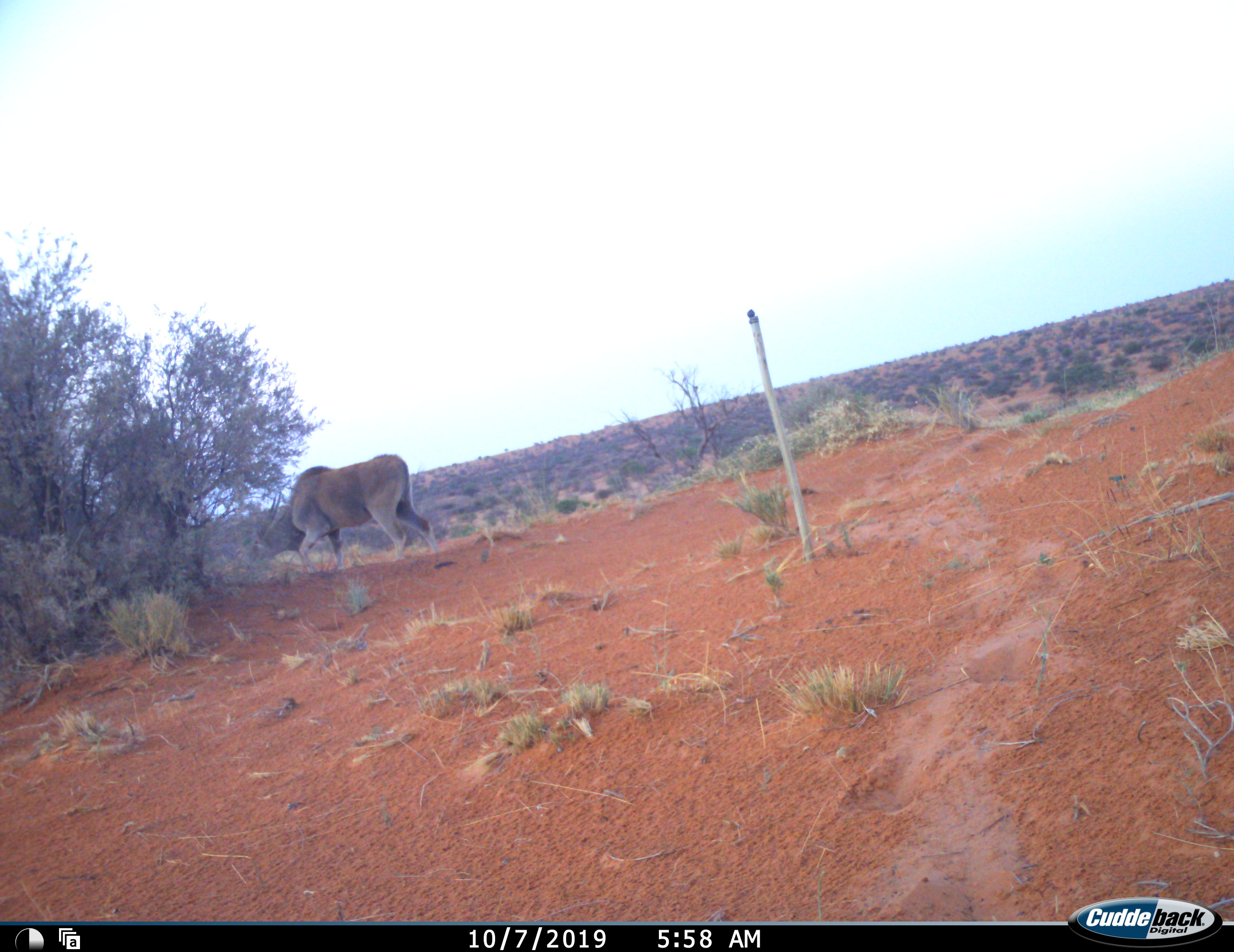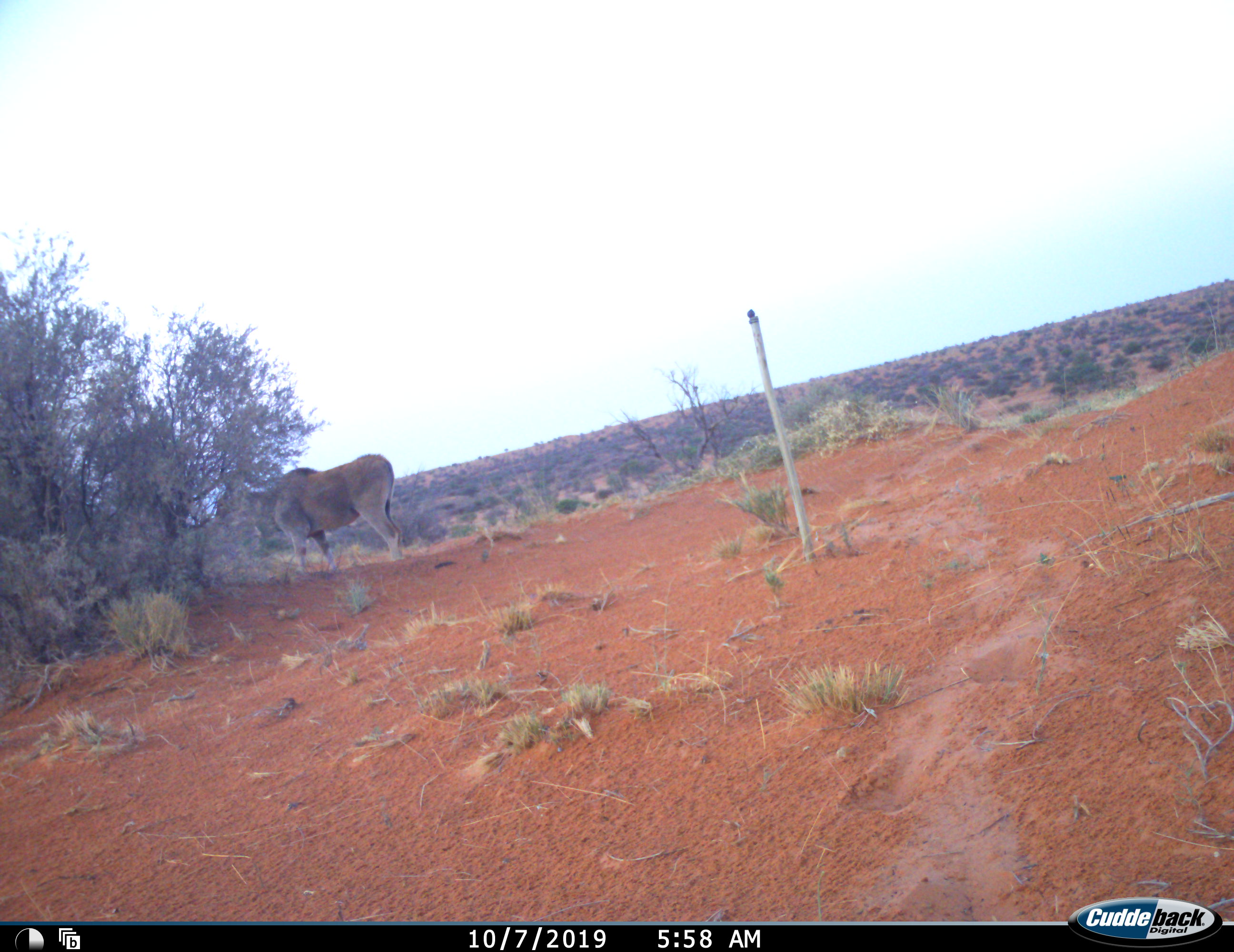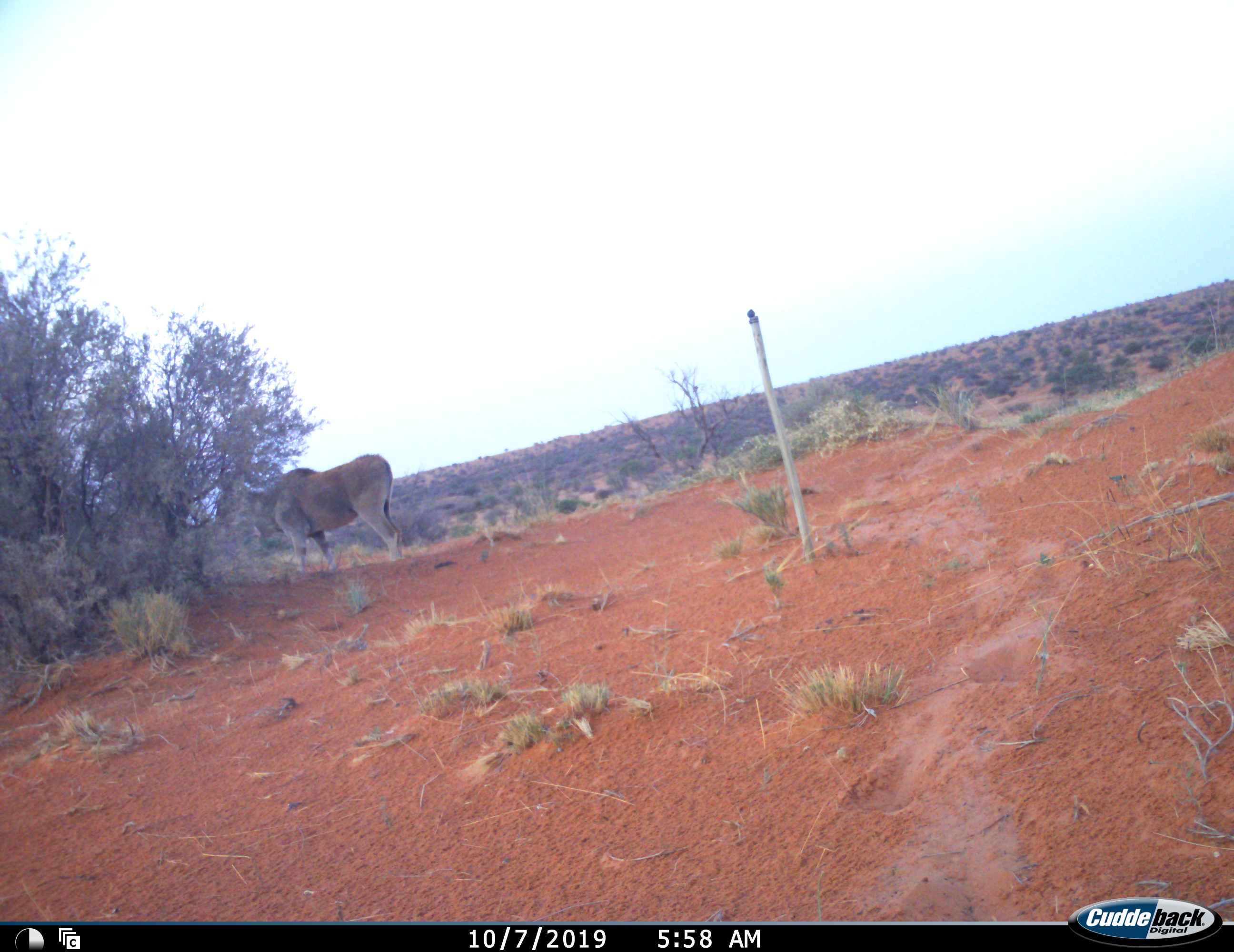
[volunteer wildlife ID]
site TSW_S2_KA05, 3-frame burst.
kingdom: Animalia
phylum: Chordata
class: Mammalia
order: Artiodactyla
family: Bovidae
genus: Tragelaphus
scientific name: Tragelaphus oryx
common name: eland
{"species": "eland (Tragelaphus oryx)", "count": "1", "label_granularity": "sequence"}